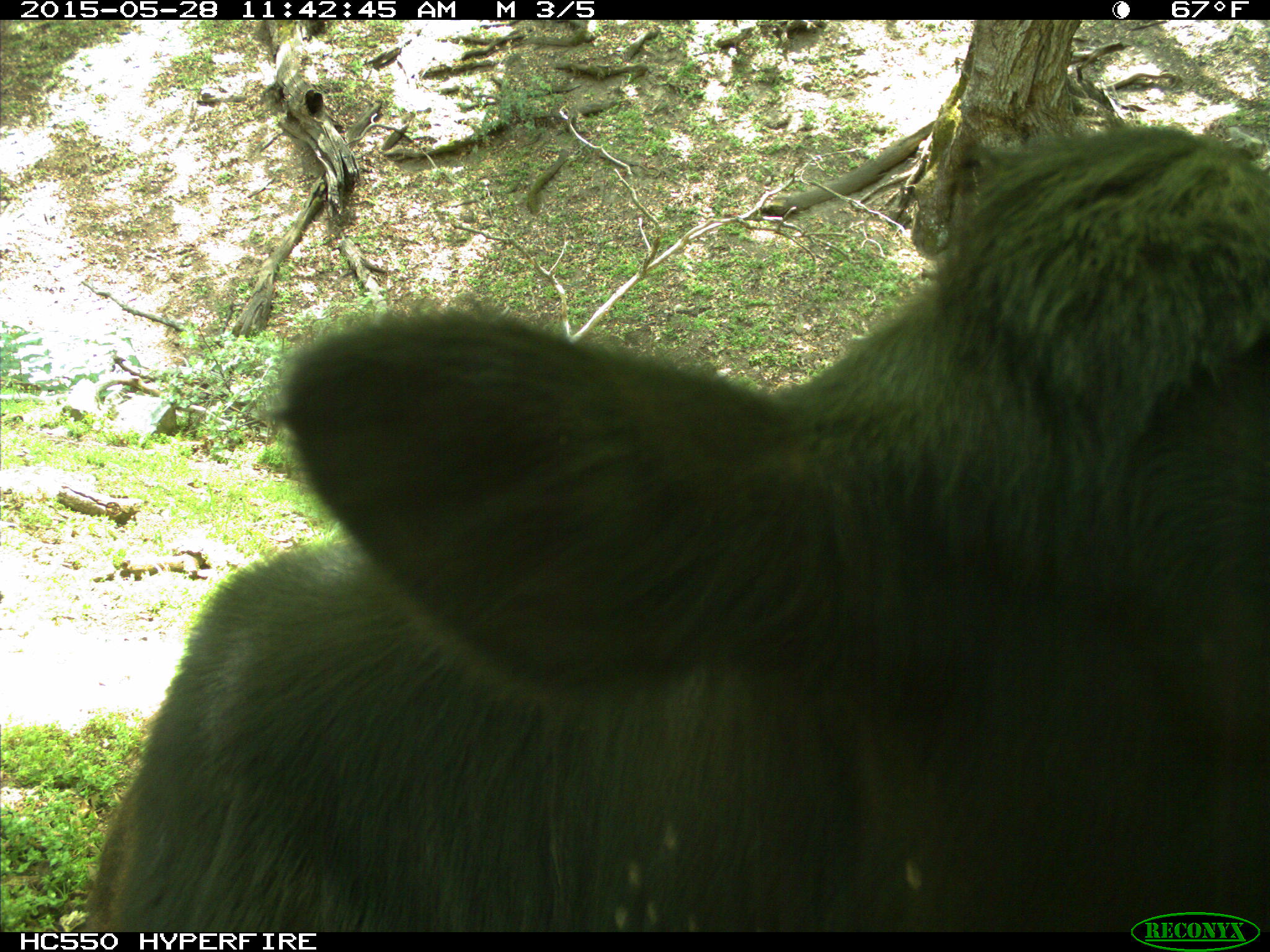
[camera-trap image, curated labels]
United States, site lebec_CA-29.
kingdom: Animalia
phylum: Chordata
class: Mammalia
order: Artiodactyla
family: Bovidae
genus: Bos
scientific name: Bos taurus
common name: domestic cow